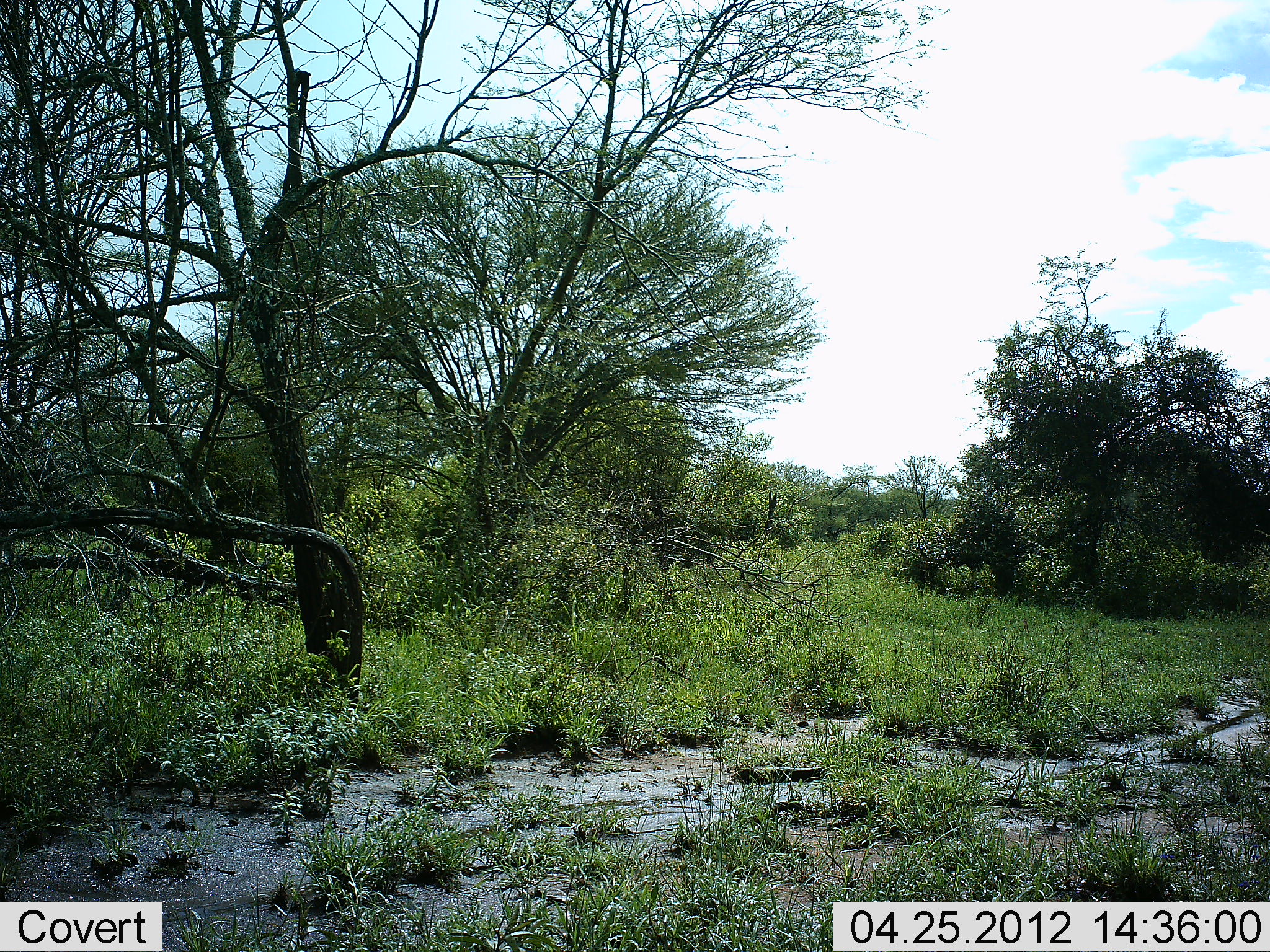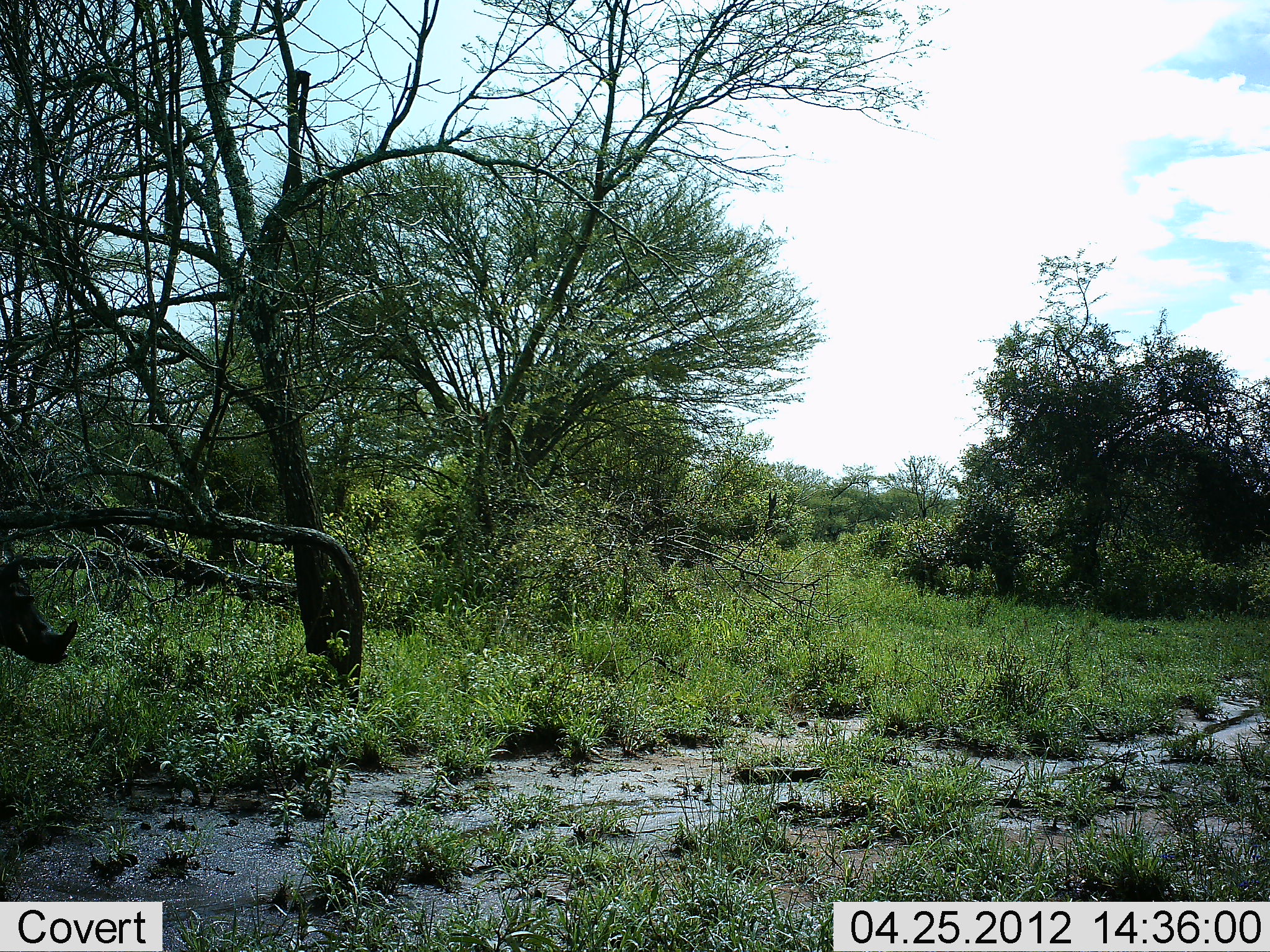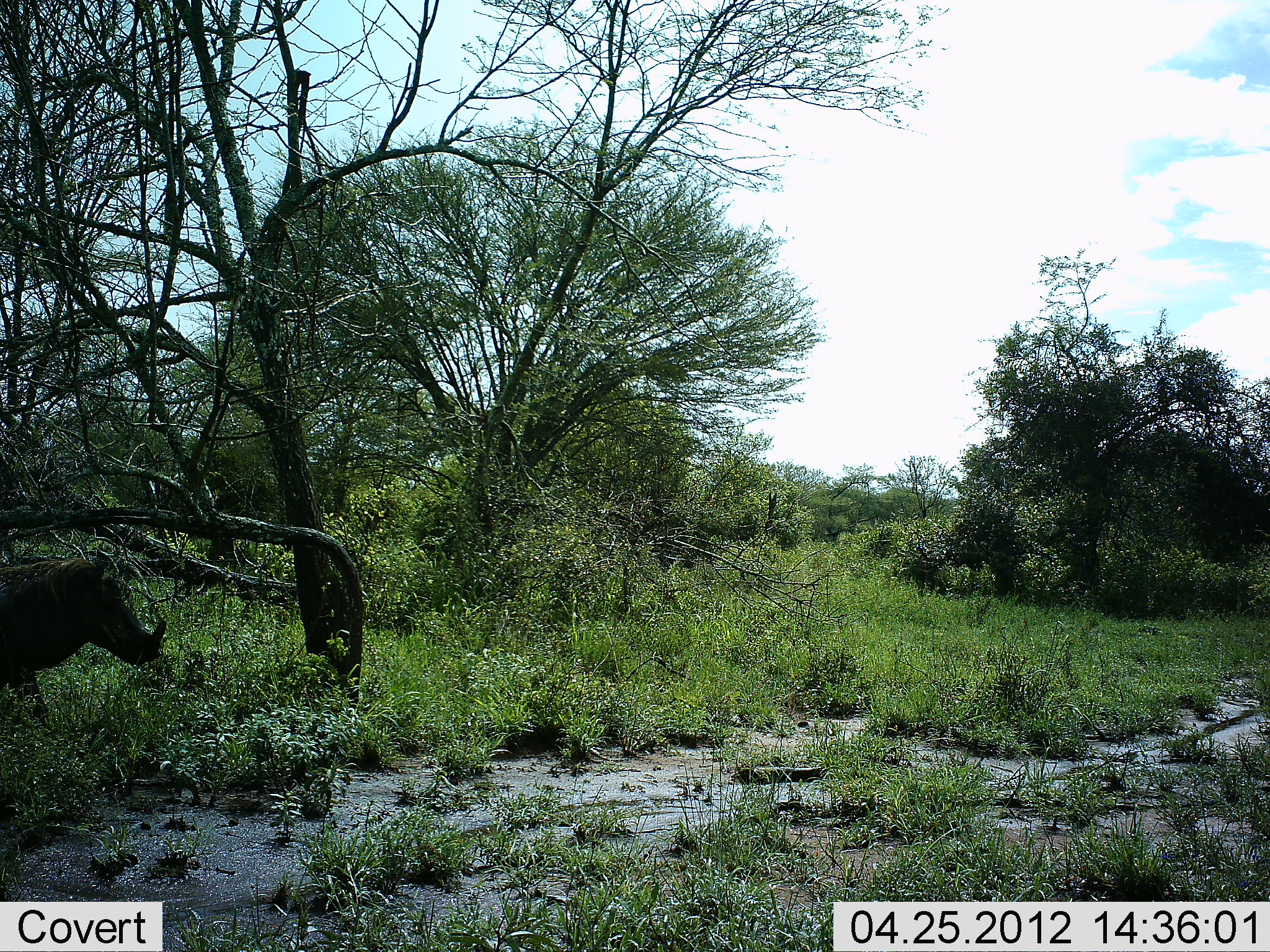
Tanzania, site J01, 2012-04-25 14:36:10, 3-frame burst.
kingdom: Animalia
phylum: Chordata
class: Mammalia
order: Artiodactyla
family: Suidae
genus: Phacochoerus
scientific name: Phacochoerus africanus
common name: warthog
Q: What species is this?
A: Warthog (Phacochoerus africanus).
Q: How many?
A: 1.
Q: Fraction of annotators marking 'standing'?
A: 0%.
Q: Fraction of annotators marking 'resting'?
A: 6%.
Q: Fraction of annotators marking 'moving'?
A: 94%.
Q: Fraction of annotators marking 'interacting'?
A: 0%.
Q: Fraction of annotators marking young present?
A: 0%.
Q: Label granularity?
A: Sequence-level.